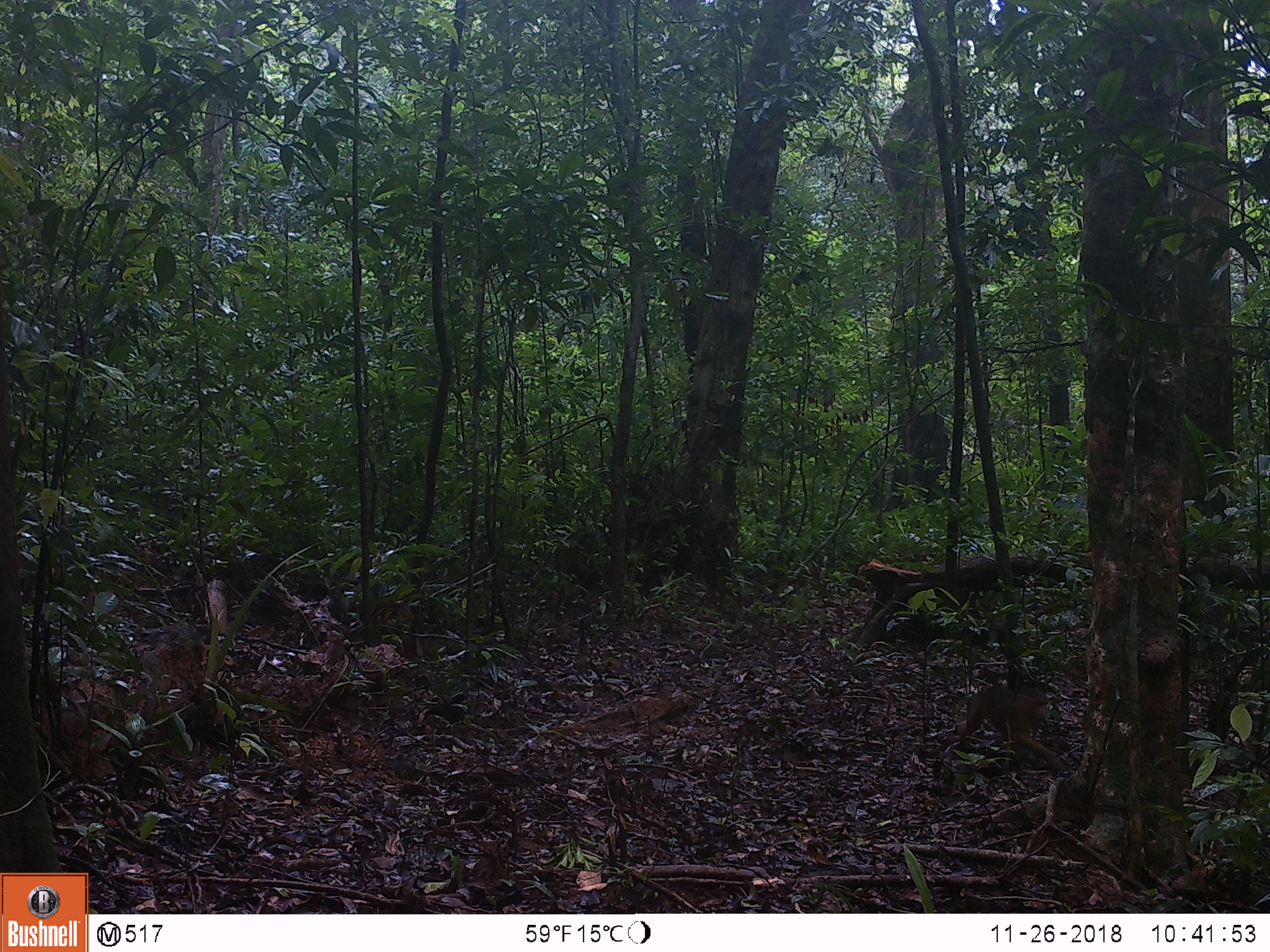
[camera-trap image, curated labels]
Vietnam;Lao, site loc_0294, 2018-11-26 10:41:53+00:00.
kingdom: Animalia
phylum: Chordata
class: Mammalia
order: Primates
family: Cercopithecidae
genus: Macaca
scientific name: Macaca arctoides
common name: stump-tailed macaque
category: stump tailed macaque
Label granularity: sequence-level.